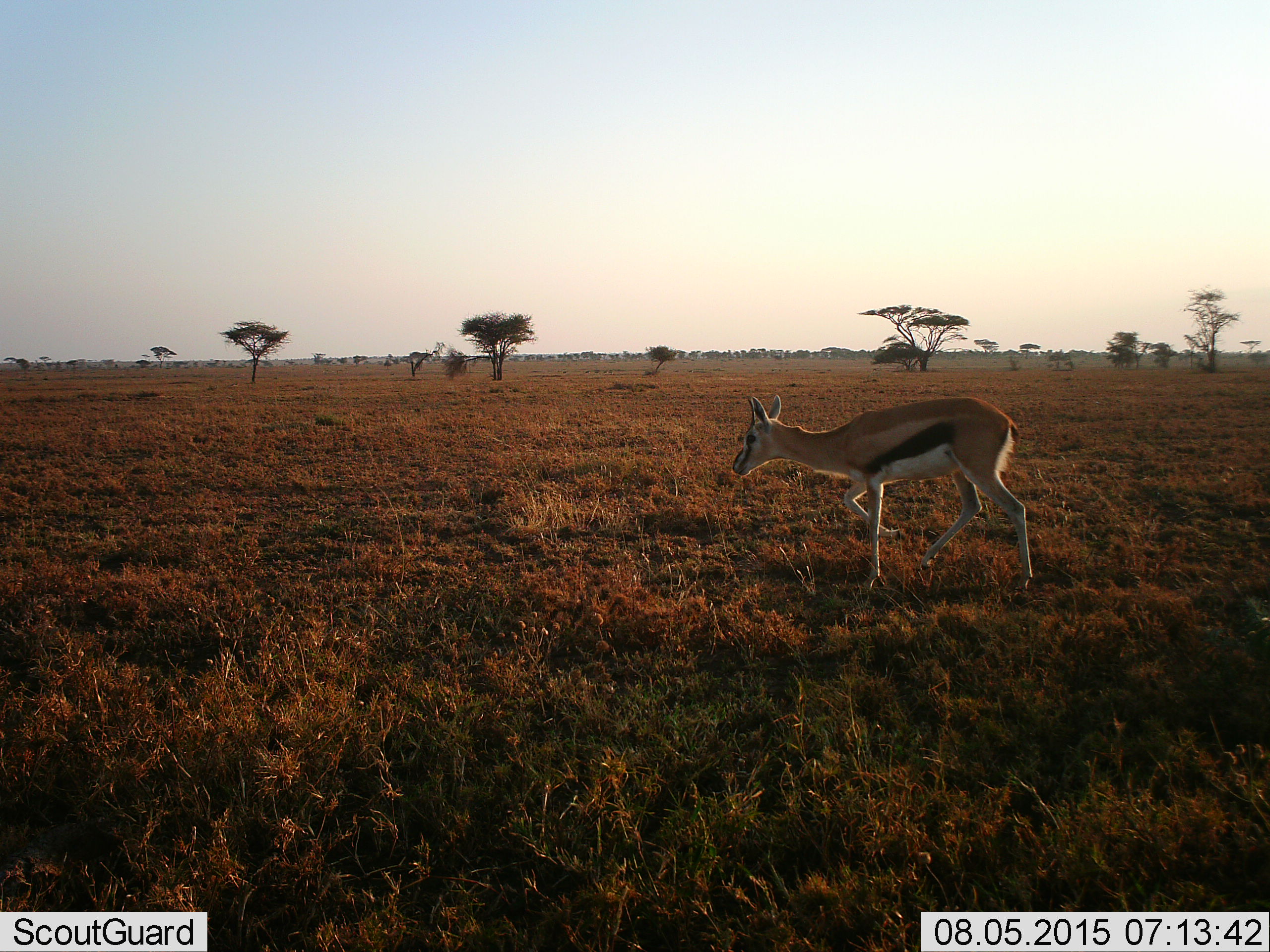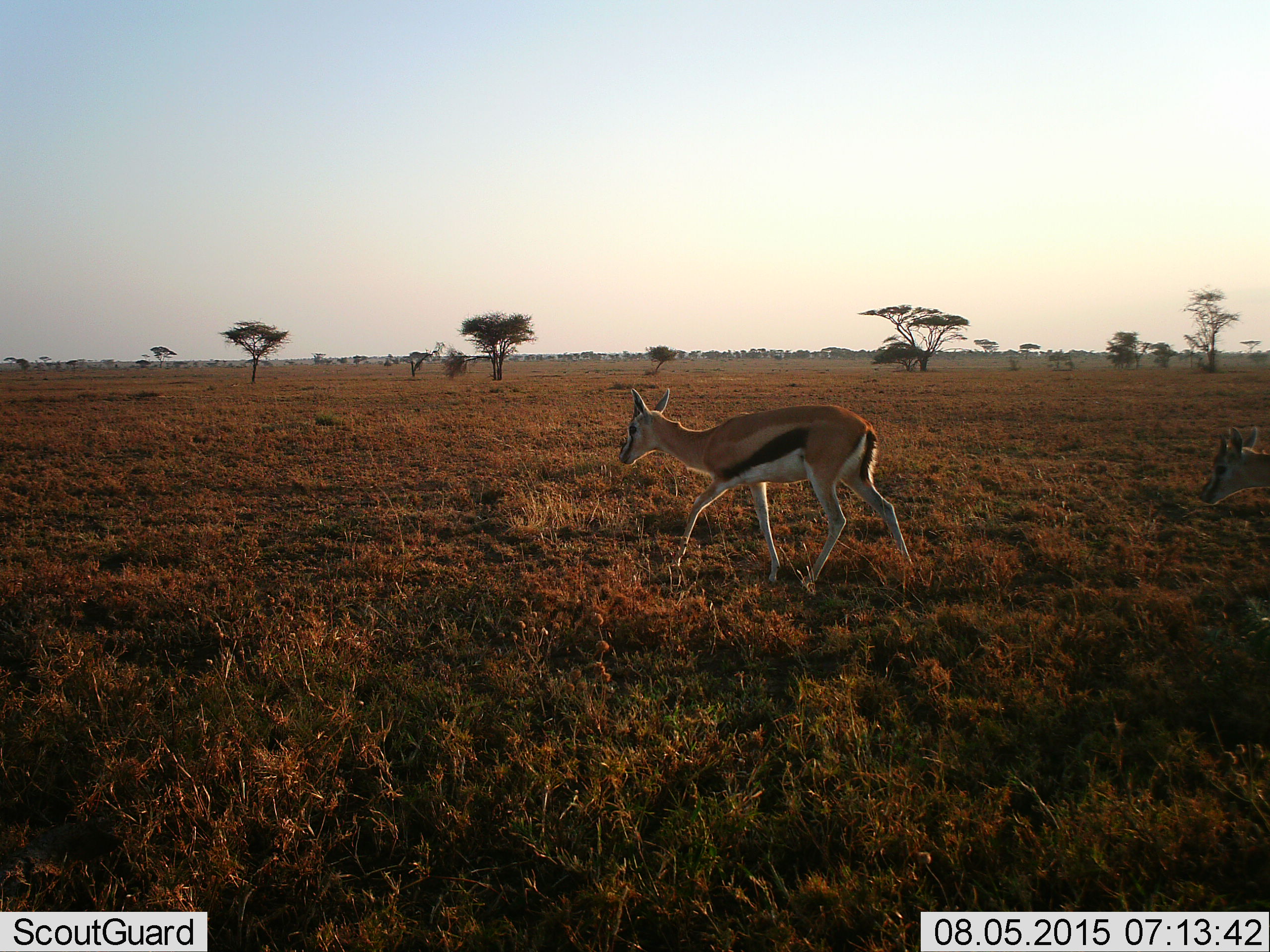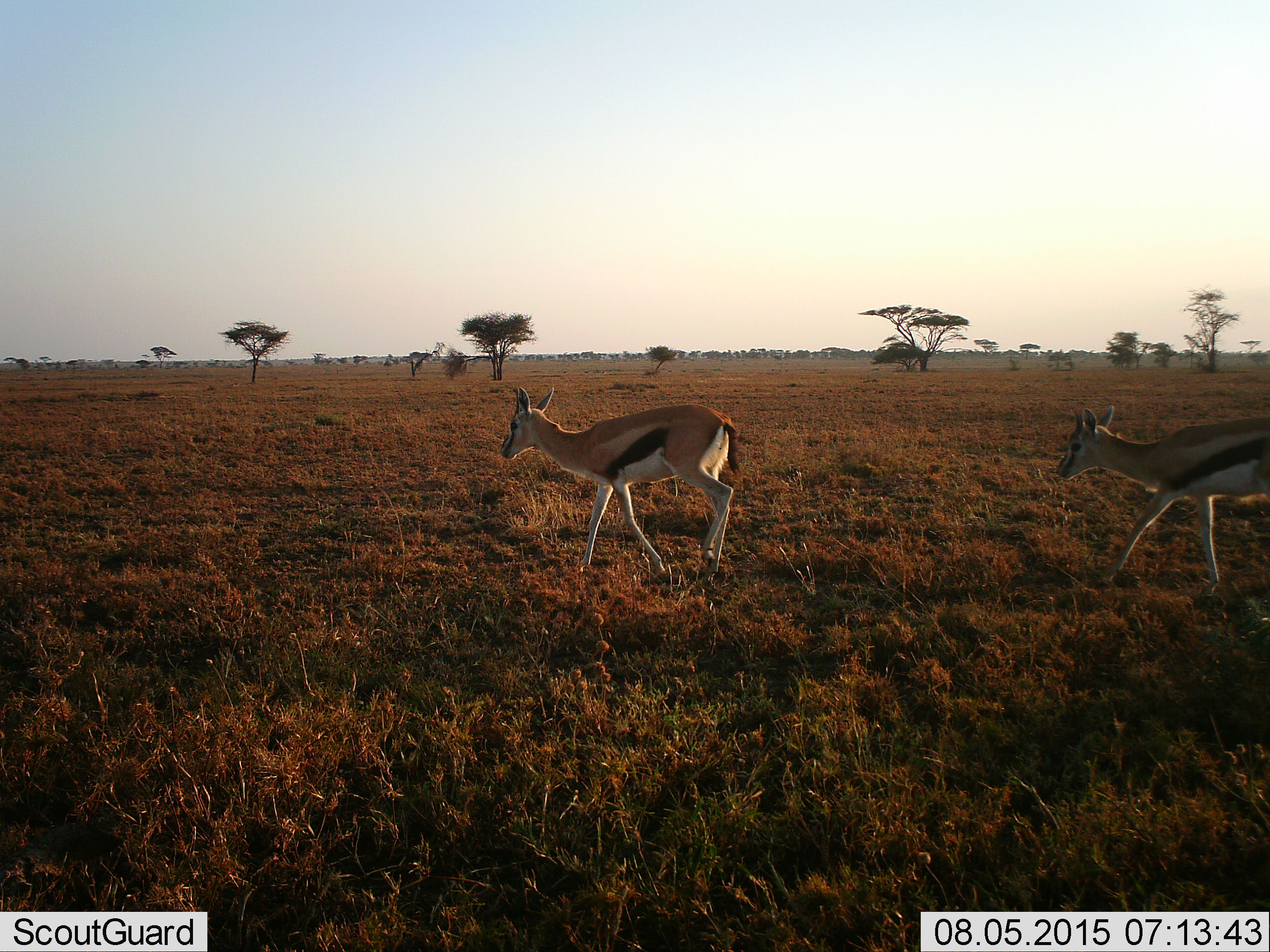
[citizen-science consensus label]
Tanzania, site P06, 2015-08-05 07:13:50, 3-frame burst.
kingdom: Animalia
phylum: Chordata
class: Mammalia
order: Artiodactyla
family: Bovidae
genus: Eudorcas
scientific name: Eudorcas thomsonii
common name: thomson's gazelle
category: gazellethomsons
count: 2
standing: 0%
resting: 0%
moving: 89%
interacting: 0%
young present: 0%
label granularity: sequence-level